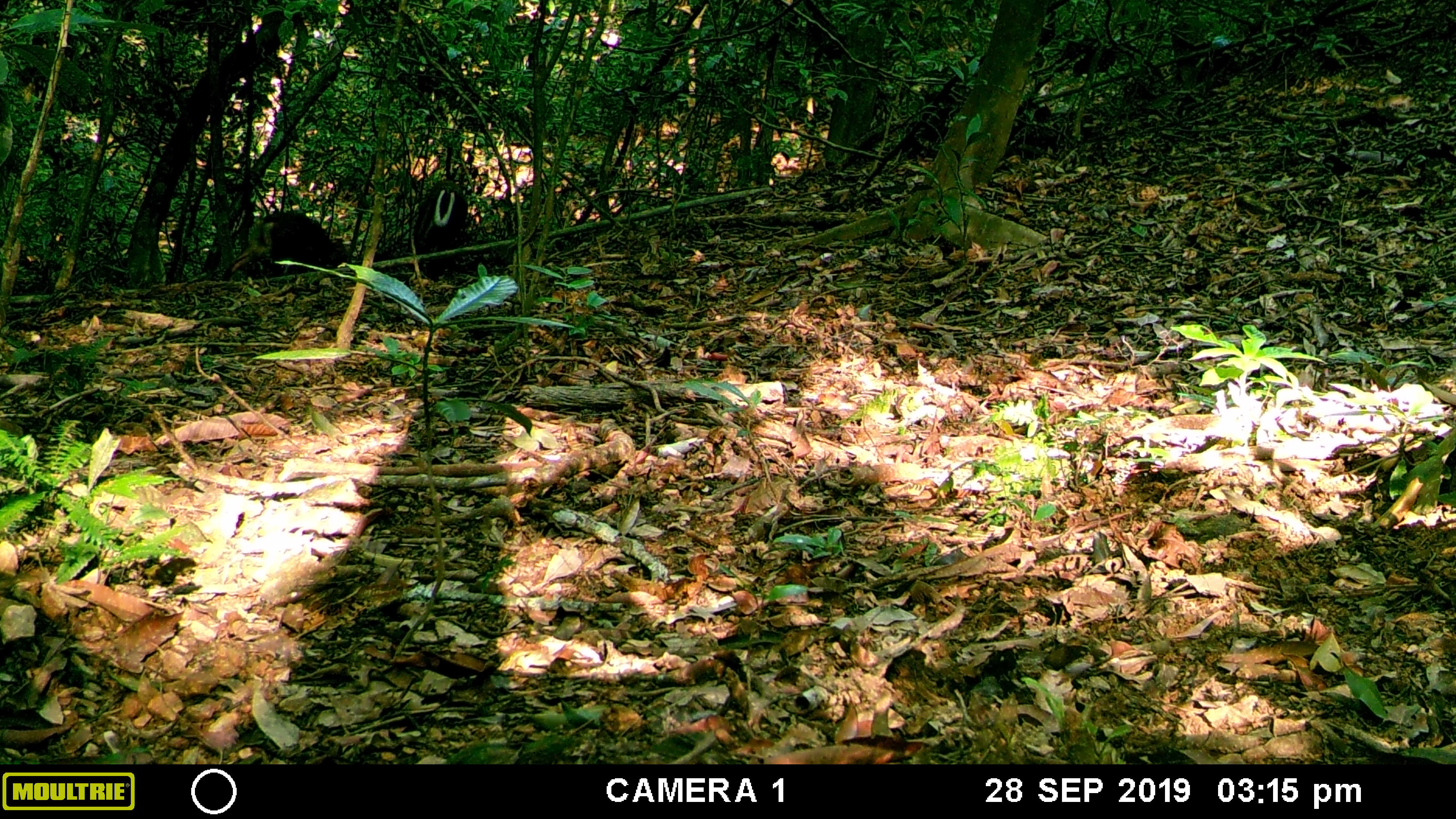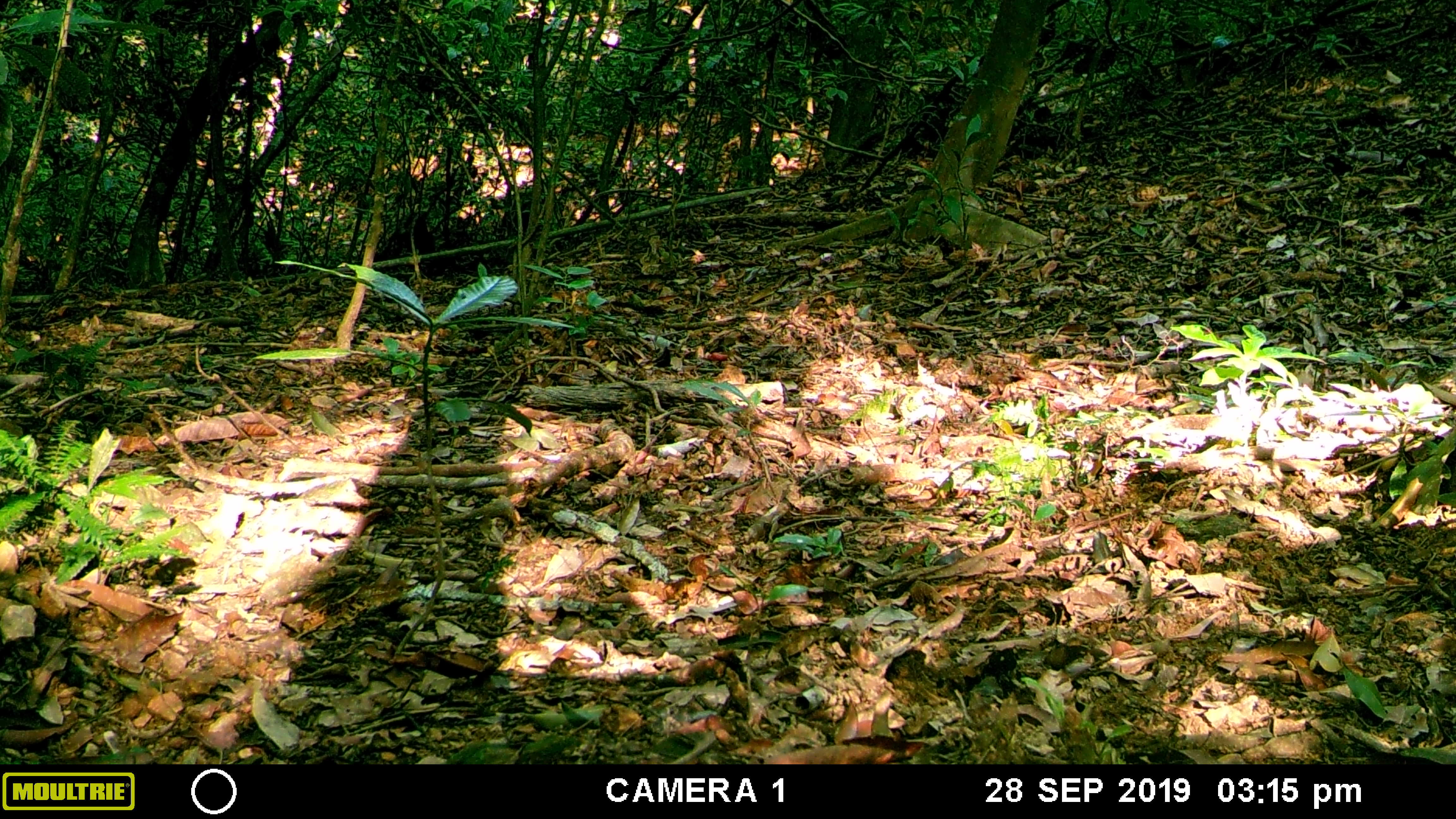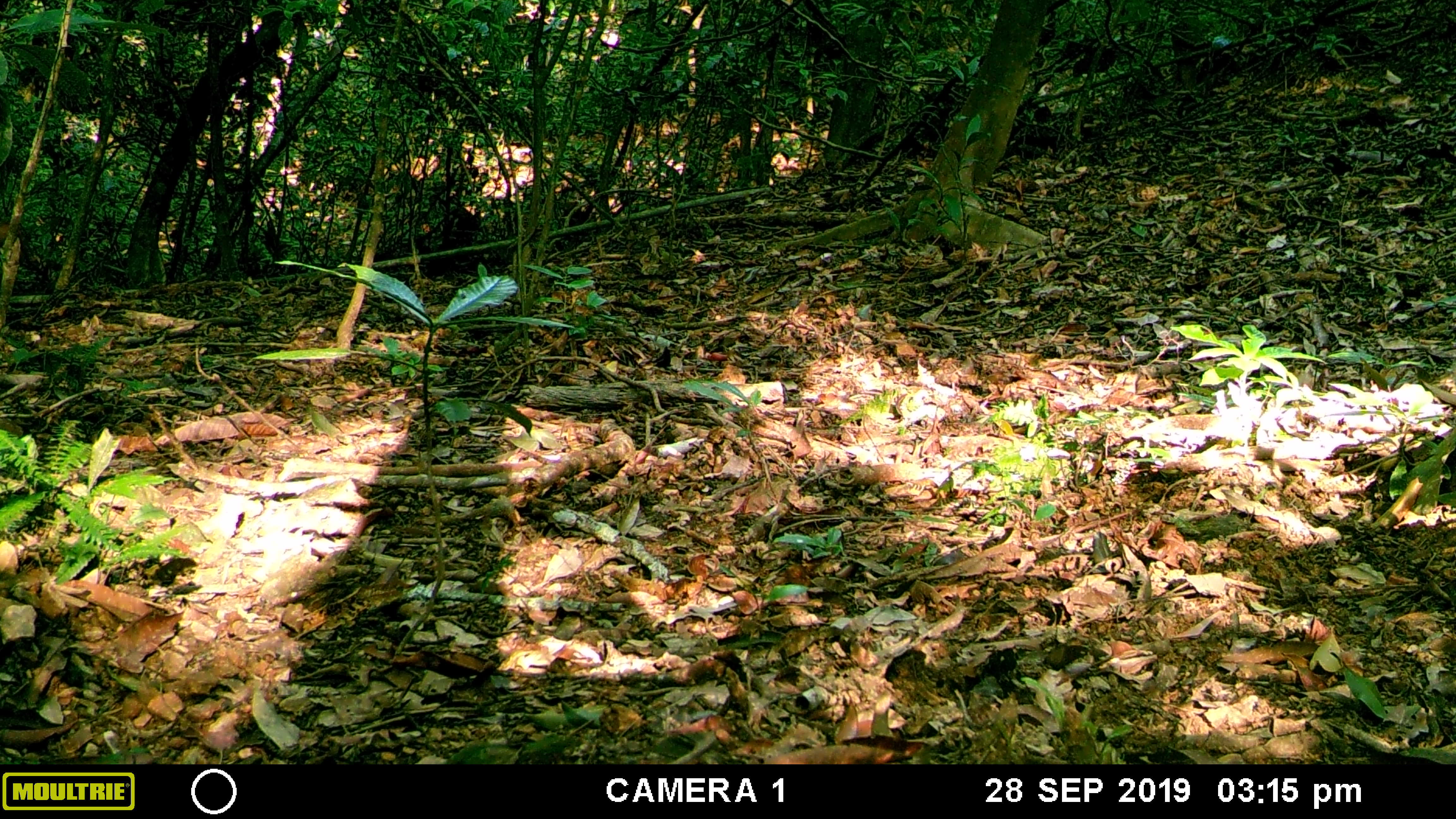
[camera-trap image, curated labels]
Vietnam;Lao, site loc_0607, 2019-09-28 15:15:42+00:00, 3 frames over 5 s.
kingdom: Animalia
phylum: Chordata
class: Mammalia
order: Artiodactyla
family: Cervidae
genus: Muntiacus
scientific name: Muntiacus rooseveltorum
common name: roosevelt's muntjac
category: roosevelts muntjac group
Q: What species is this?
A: Roosevelts muntjac group (roosevelt's muntjac) (Muntiacus rooseveltorum).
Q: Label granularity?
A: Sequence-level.